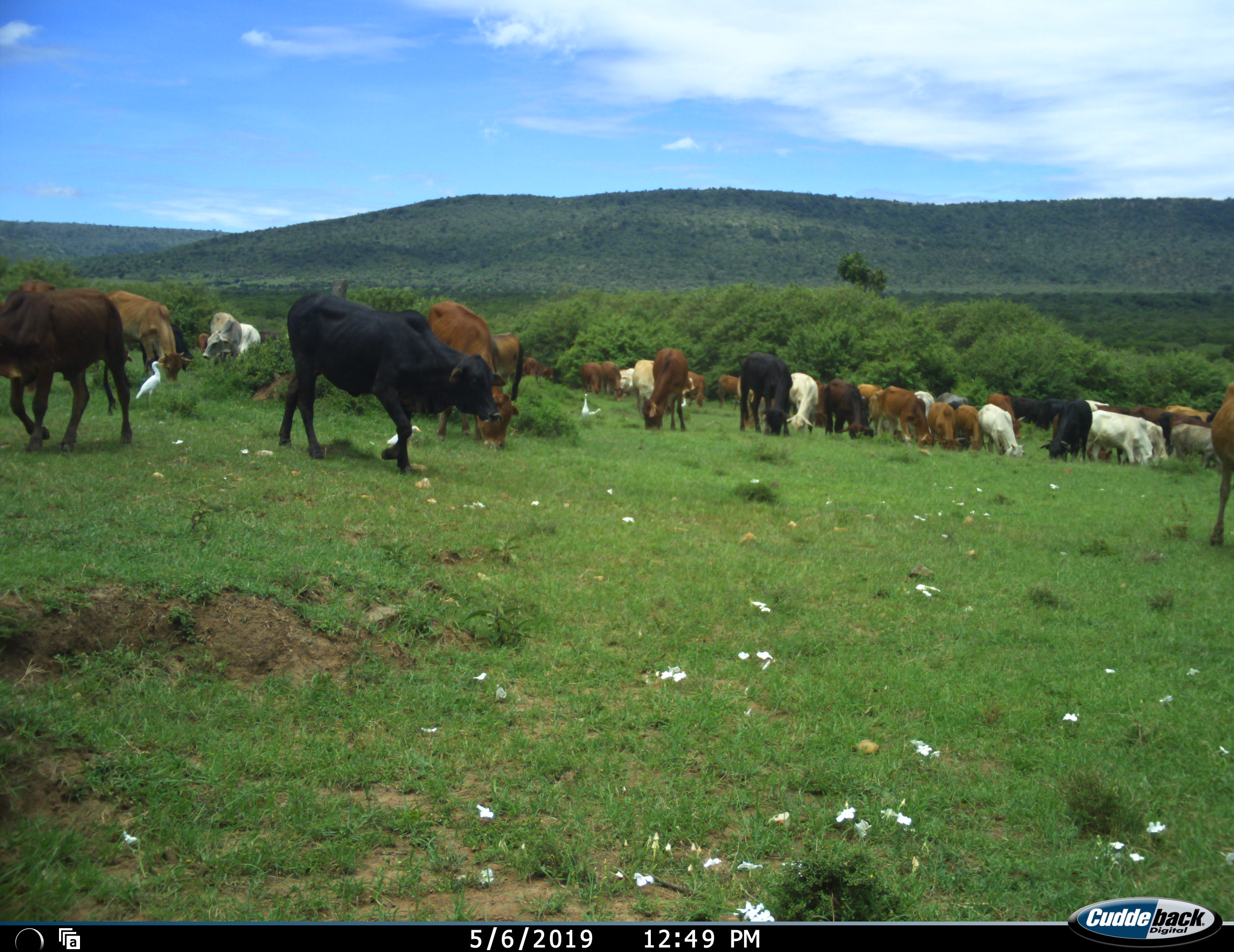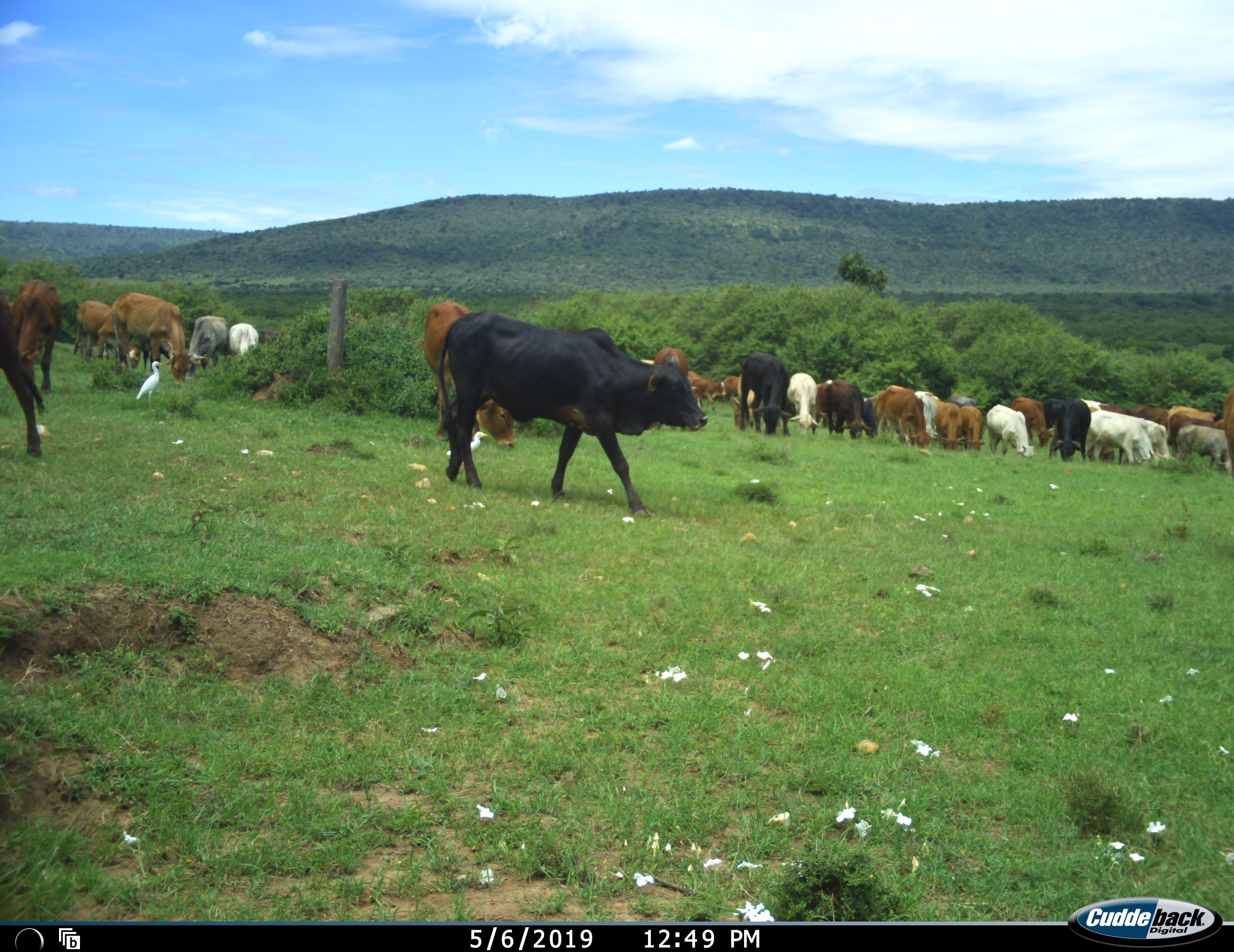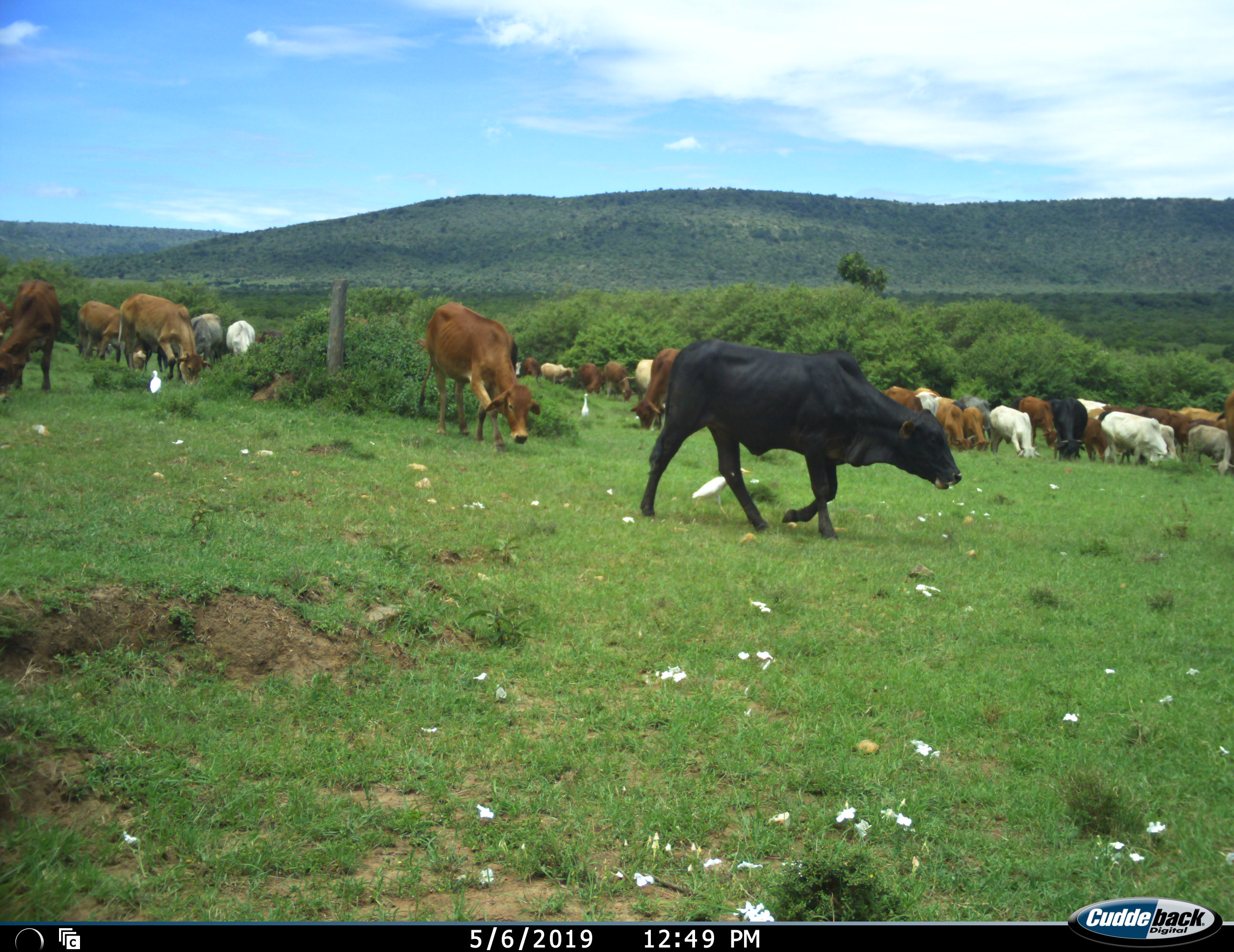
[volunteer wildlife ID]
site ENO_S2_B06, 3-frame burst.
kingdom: Animalia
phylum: Chordata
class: Aves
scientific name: Aves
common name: bird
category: birdother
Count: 4.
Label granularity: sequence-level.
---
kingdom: Animalia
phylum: Chordata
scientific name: Vertebrata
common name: domestic animal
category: domesticanimal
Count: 11-50.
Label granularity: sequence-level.